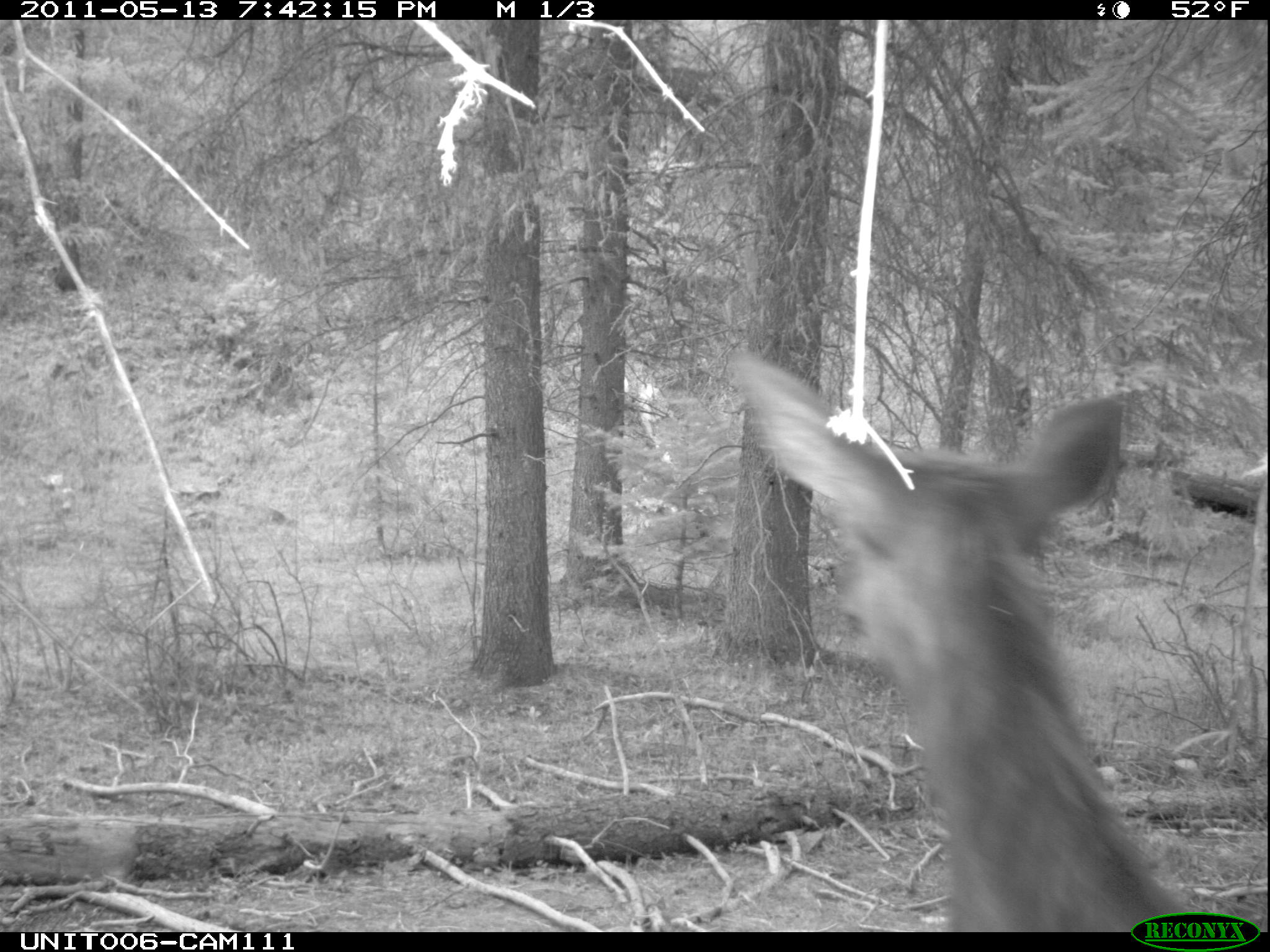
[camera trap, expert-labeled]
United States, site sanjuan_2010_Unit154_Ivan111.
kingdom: Animalia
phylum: Chordata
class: Mammalia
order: Artiodactyla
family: Cervidae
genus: Cervus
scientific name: Cervus elaphus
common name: red deer